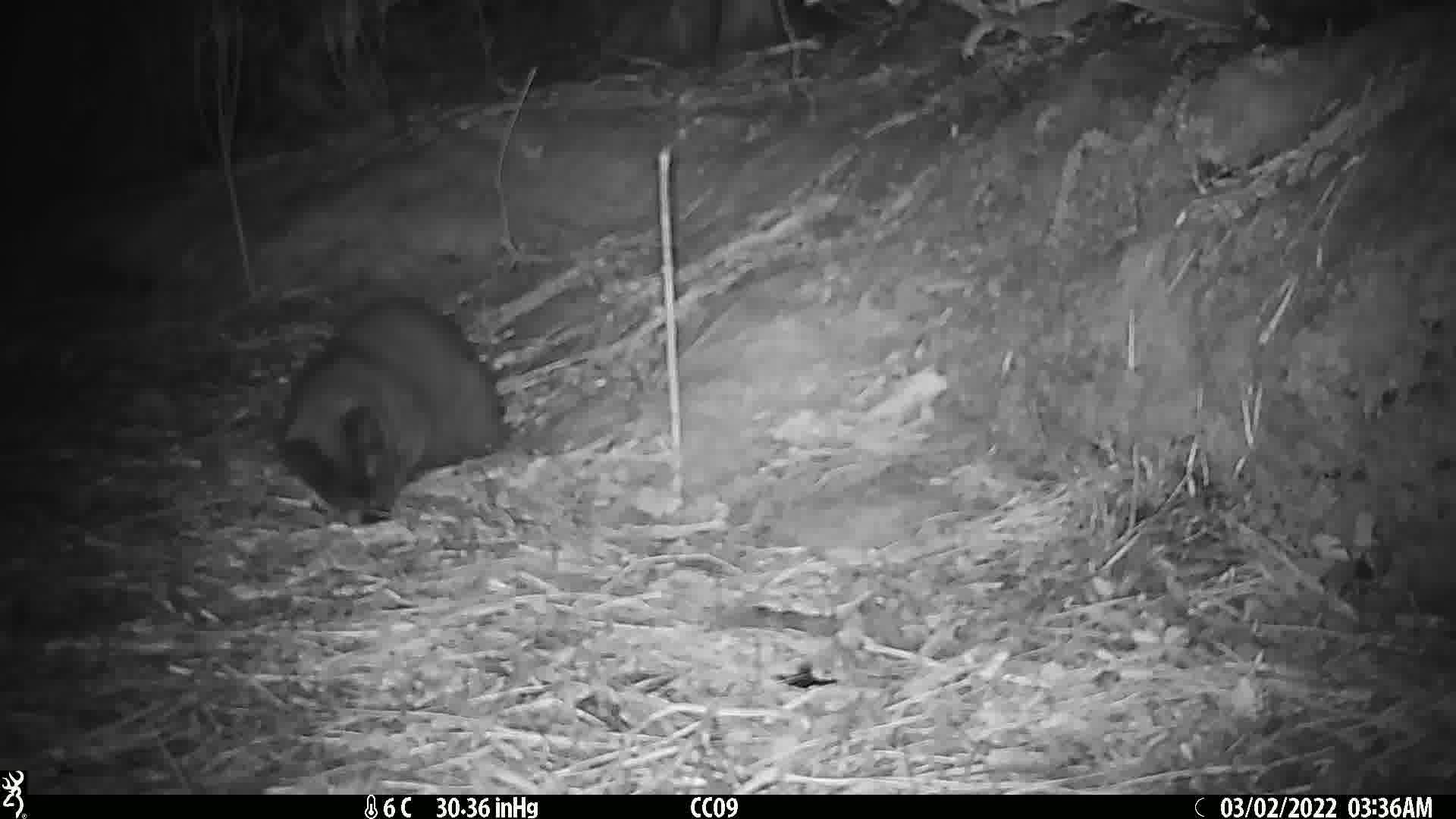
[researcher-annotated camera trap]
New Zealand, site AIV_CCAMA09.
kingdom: Animalia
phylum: Chordata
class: Mammalia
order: Carnivora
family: Felidae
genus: Felis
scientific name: Felis catus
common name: domestic cat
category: cat